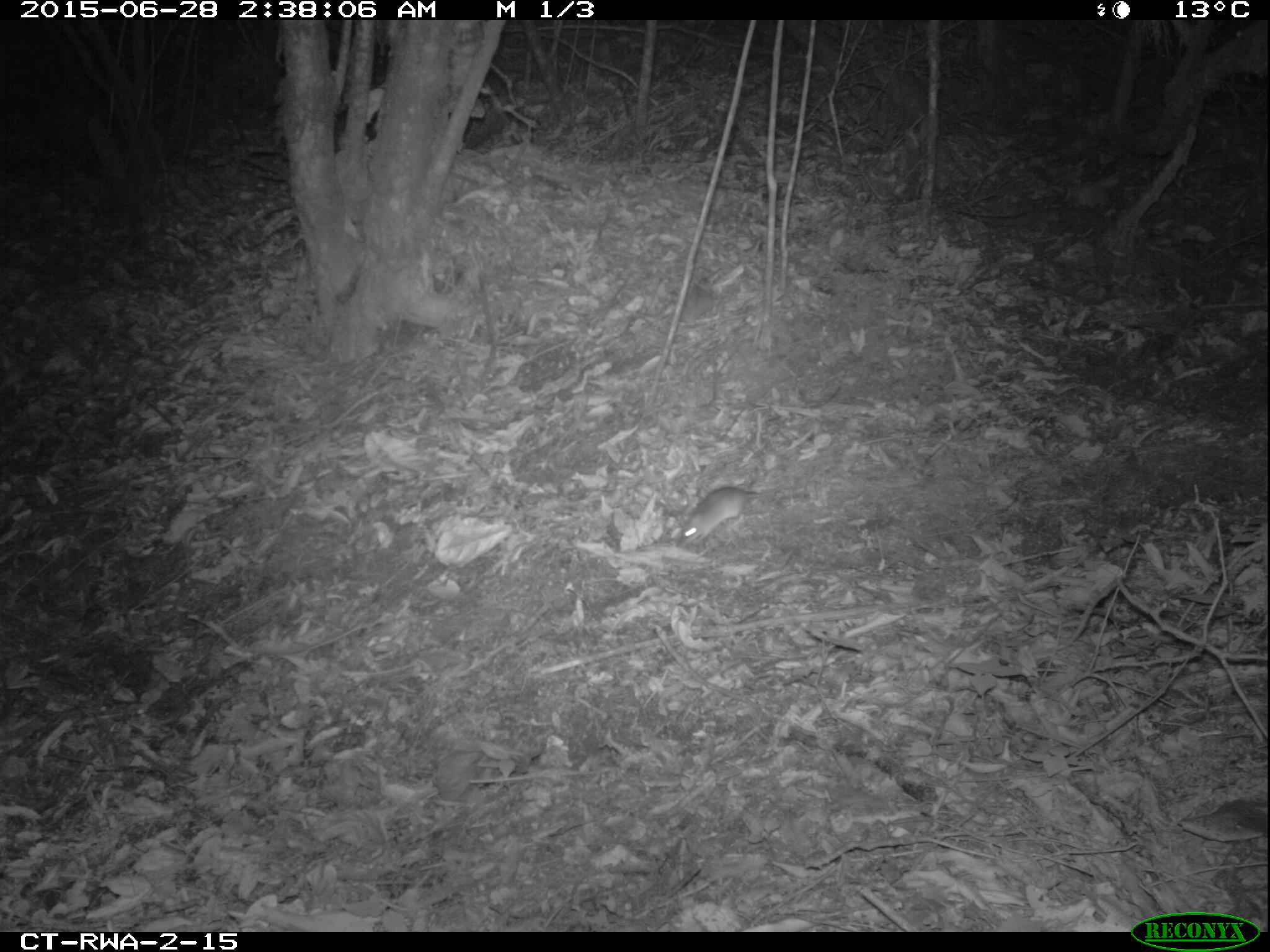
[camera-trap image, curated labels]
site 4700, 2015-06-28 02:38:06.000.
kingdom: Animalia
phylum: Chordata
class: Mammalia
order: Rodentia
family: Nesomyidae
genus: Cricetomys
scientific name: Cricetomys gambianus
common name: african giant pouched rat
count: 1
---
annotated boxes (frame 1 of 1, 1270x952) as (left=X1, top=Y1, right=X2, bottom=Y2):
cricetomys gambianus: (left=675, top=486, right=781, bottom=549)